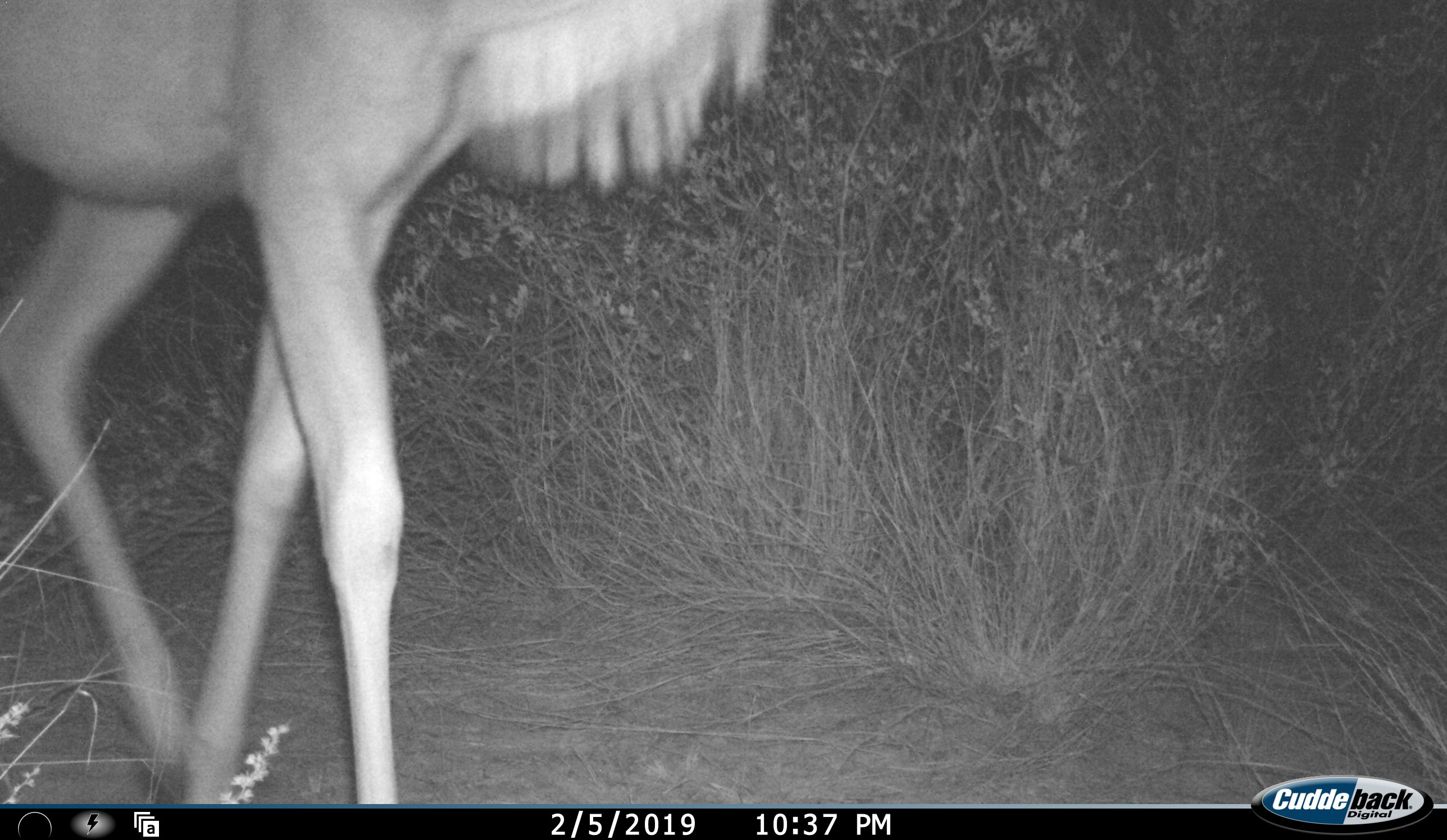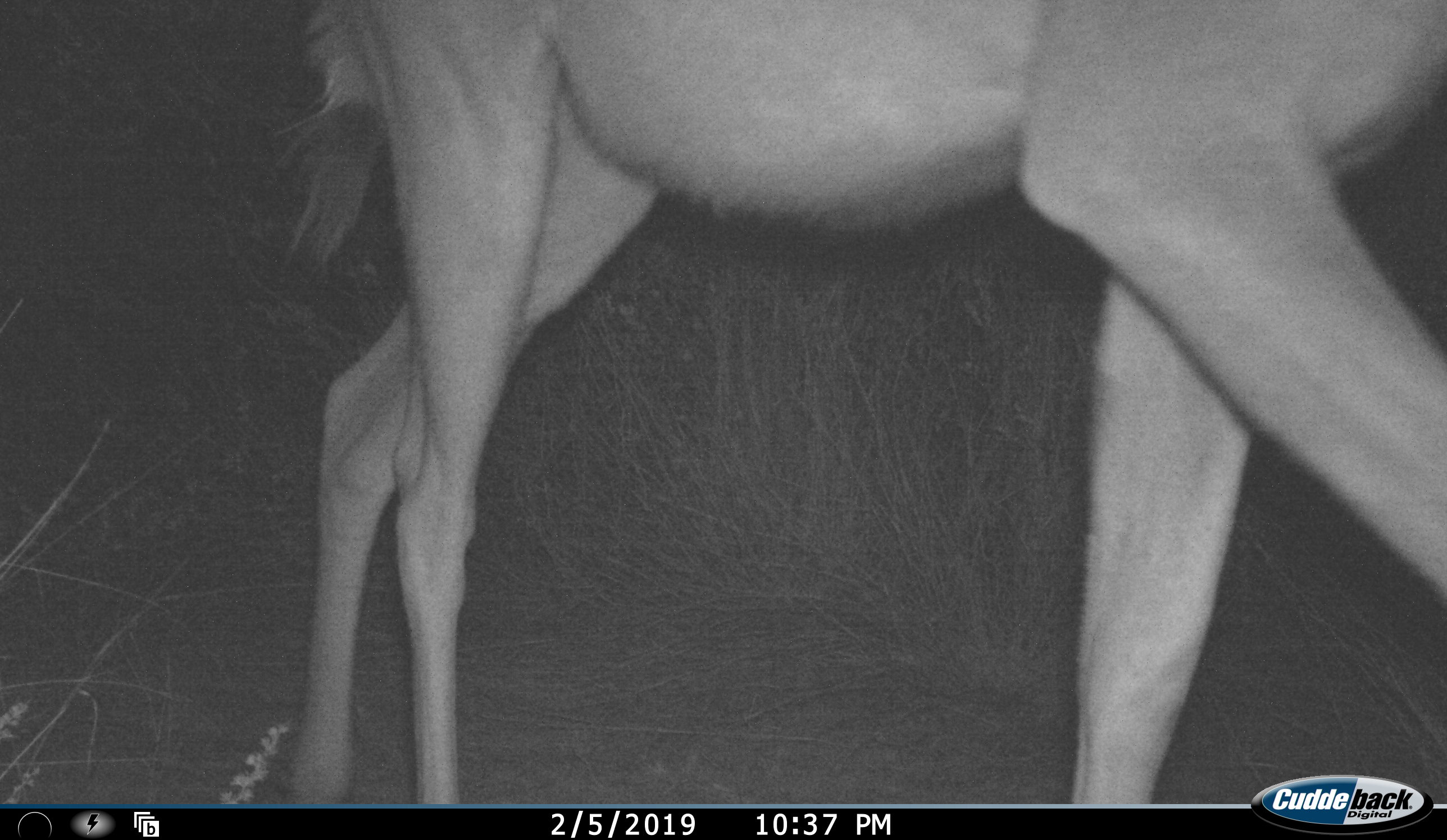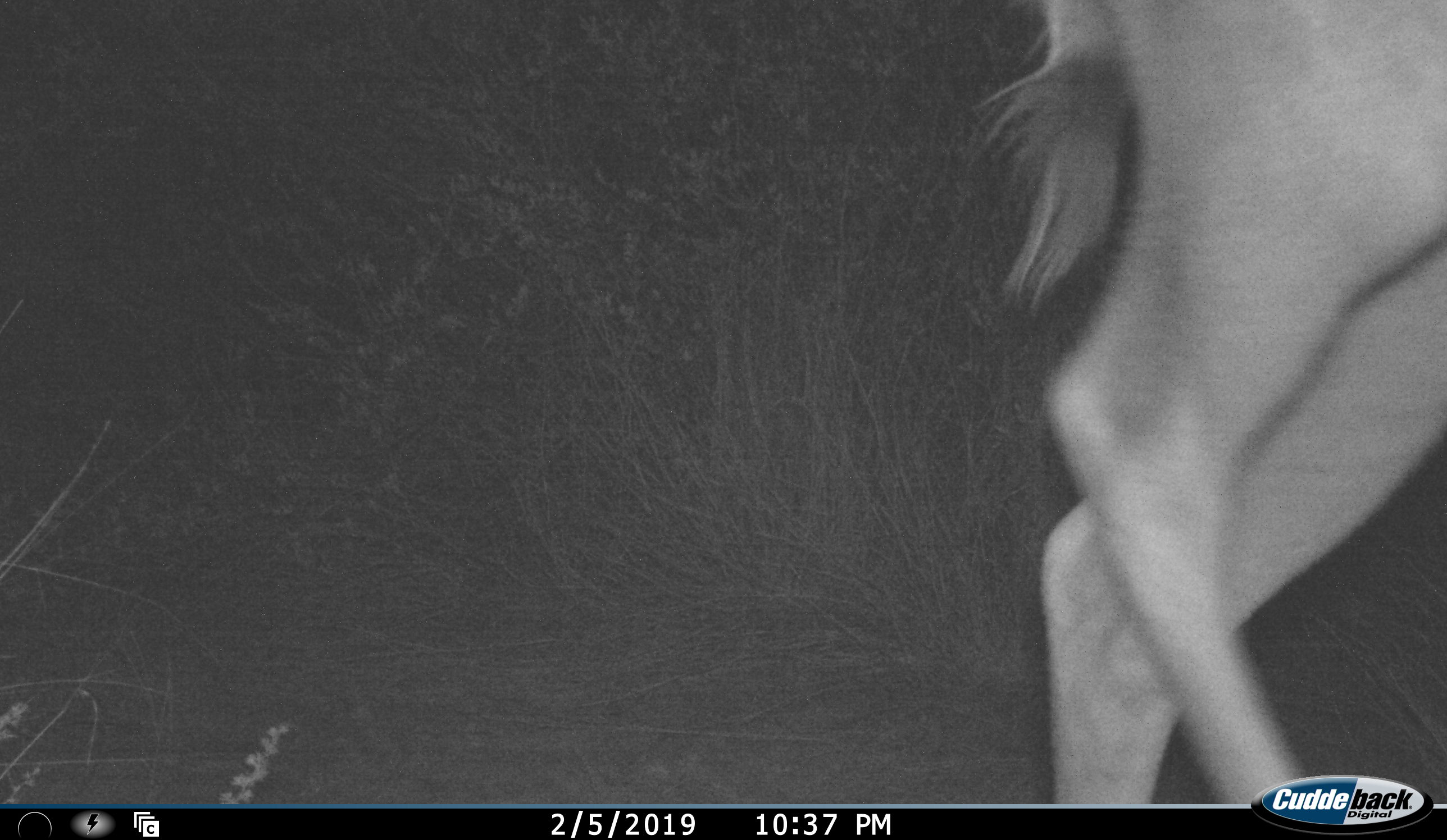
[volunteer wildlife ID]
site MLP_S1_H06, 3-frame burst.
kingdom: Animalia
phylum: Chordata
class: Mammalia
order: Artiodactyla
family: Bovidae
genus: Tragelaphus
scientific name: Tragelaphus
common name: kudu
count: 1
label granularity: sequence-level